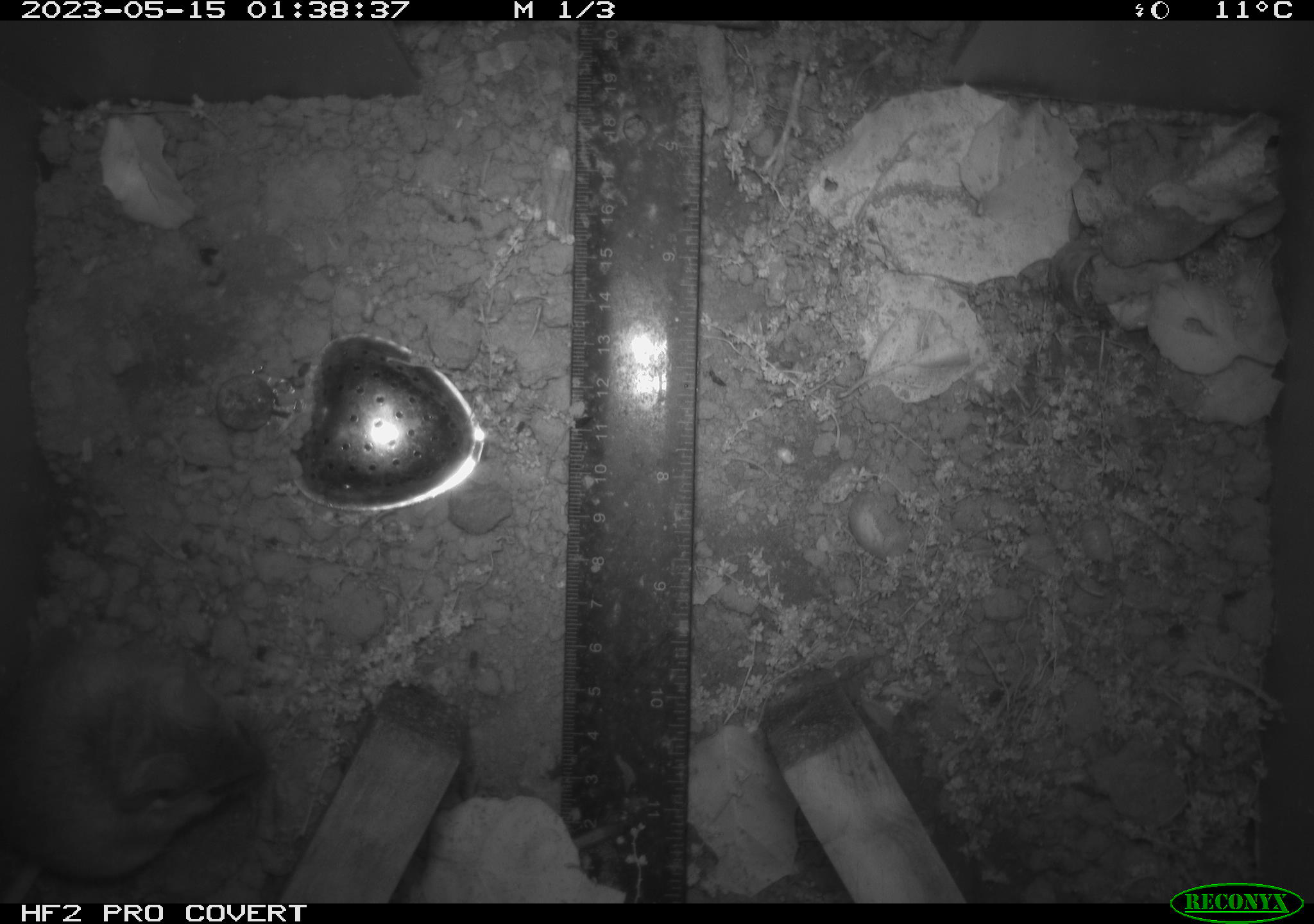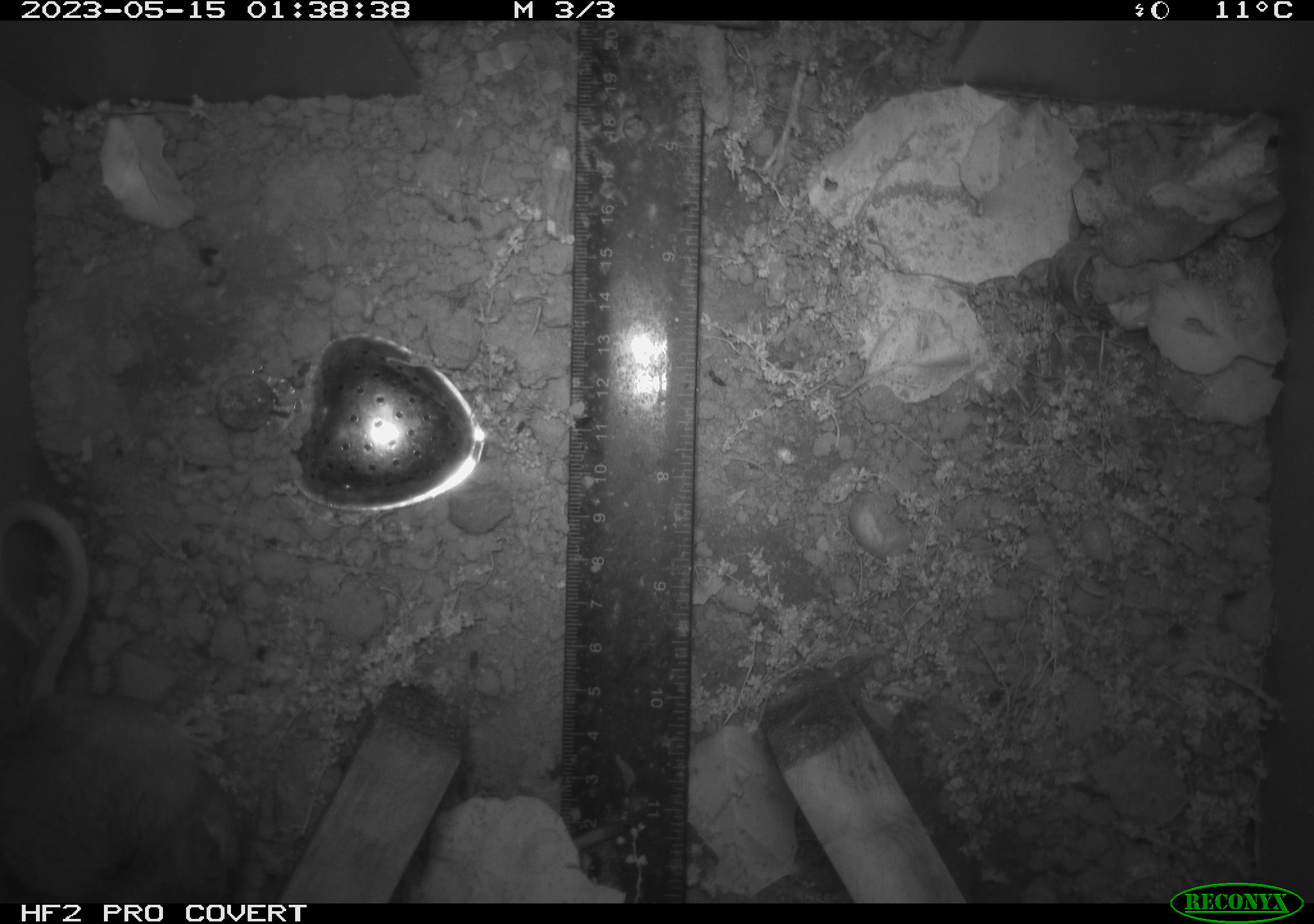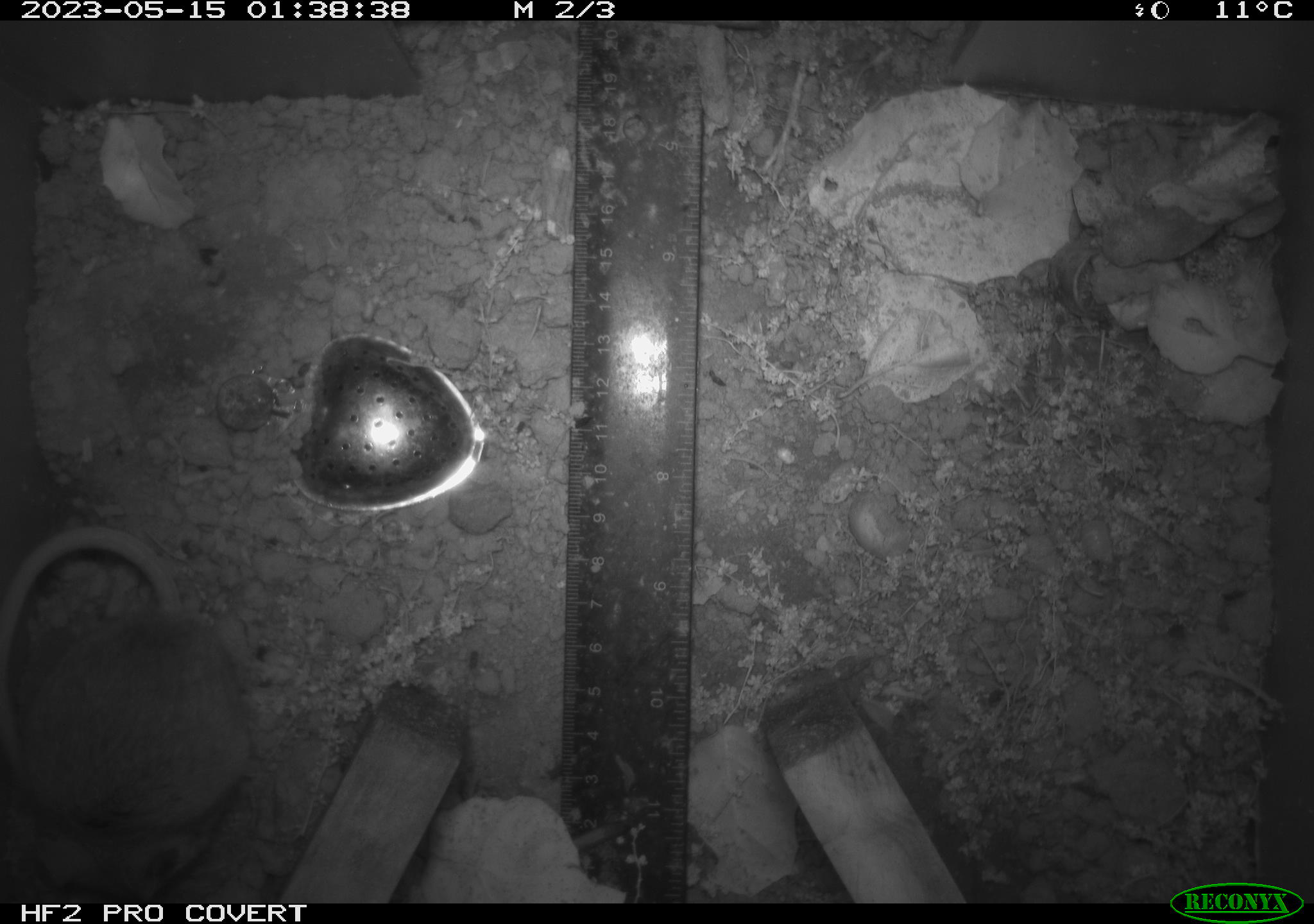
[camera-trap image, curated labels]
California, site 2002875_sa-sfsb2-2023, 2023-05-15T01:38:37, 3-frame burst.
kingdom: Animalia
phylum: Chordata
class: Mammalia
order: Rodentia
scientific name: Rodentia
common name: mouse species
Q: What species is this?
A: Mouse species (Rodentia).